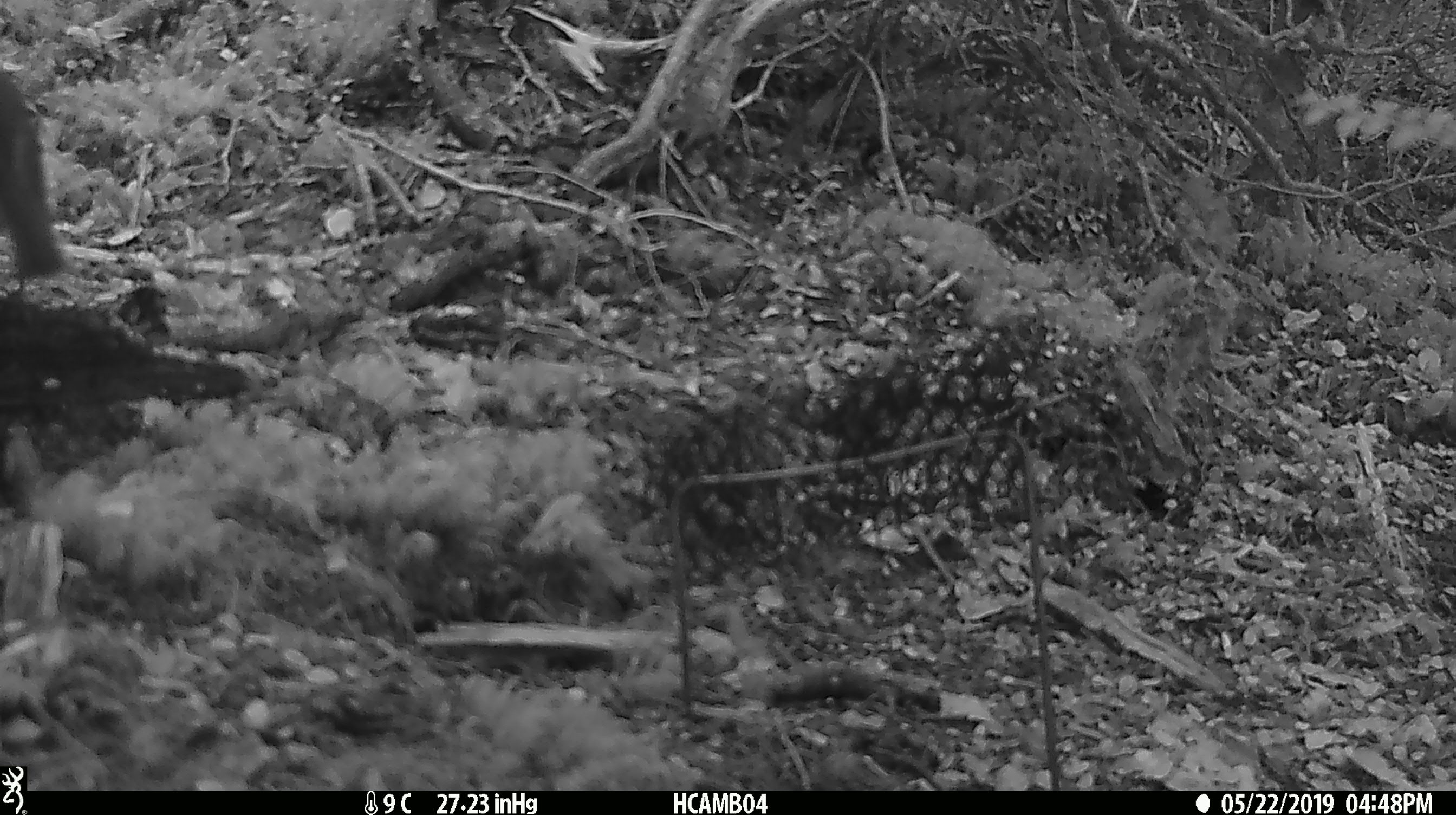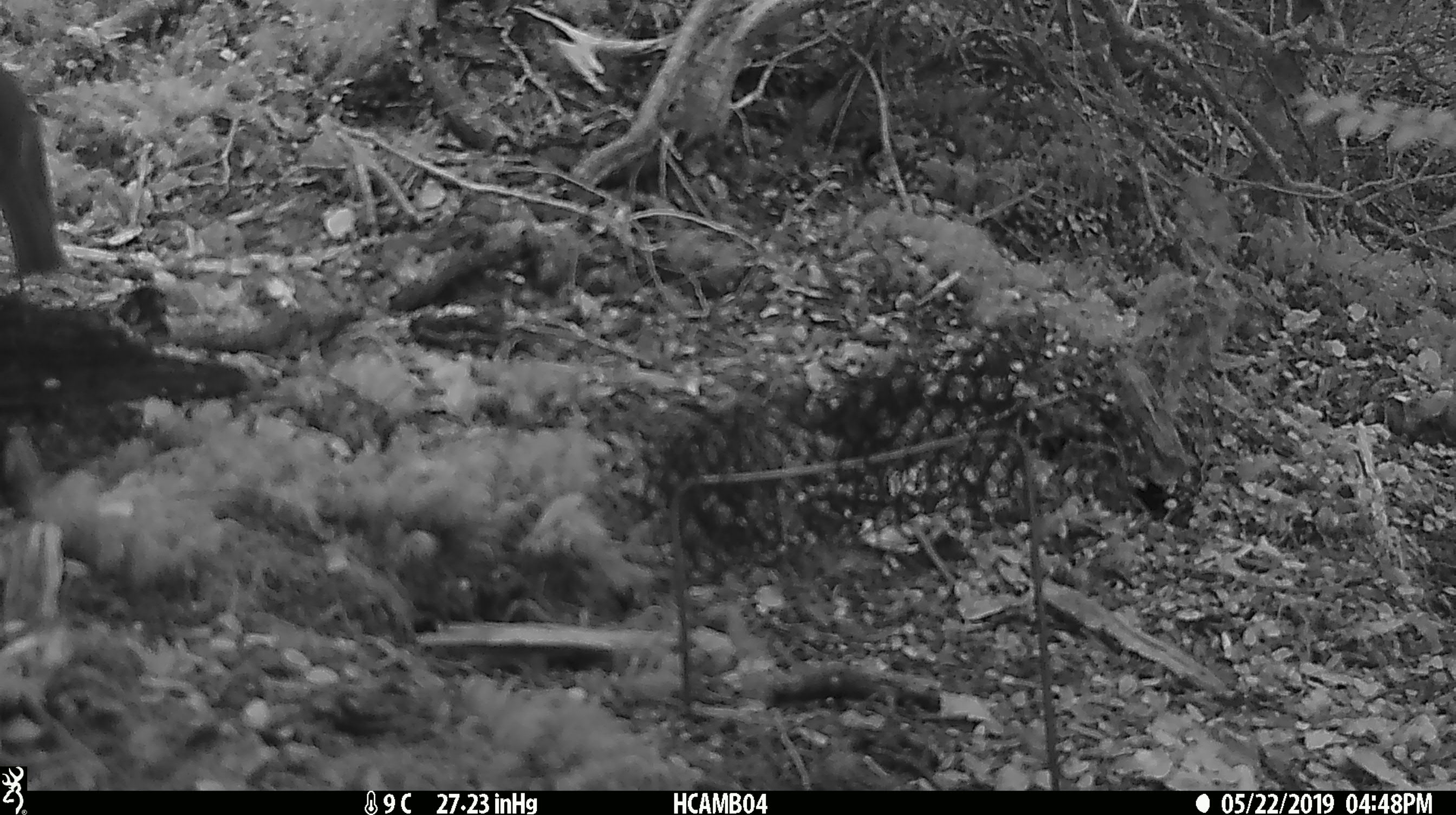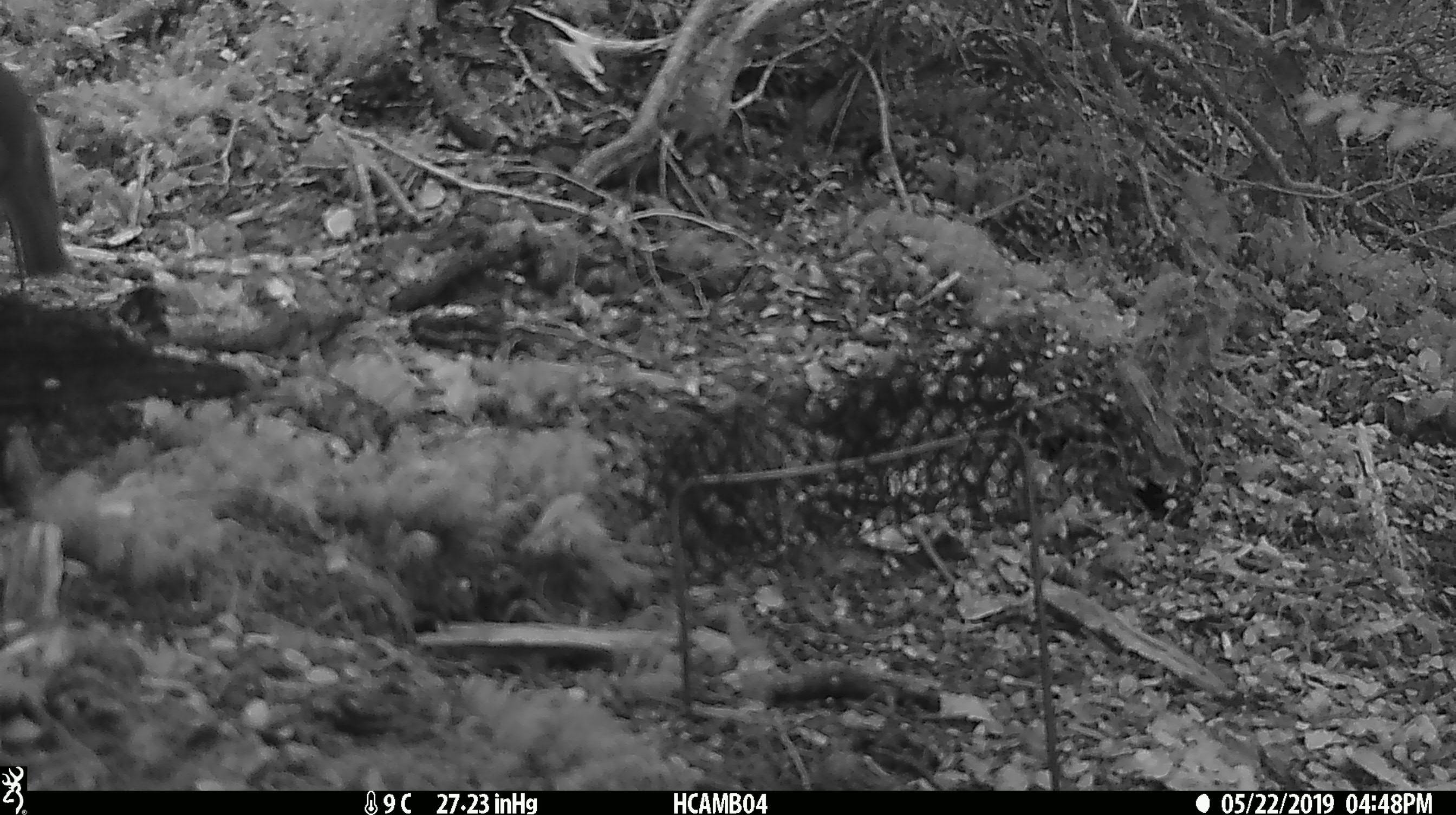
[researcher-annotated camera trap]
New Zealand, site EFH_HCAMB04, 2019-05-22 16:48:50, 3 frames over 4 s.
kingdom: Animalia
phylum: Chordata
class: Aves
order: Passeriformes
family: Petroicidae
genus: Petroica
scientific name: Petroica australis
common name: new zealand robin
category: robin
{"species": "robin (new zealand robin) (Petroica australis)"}